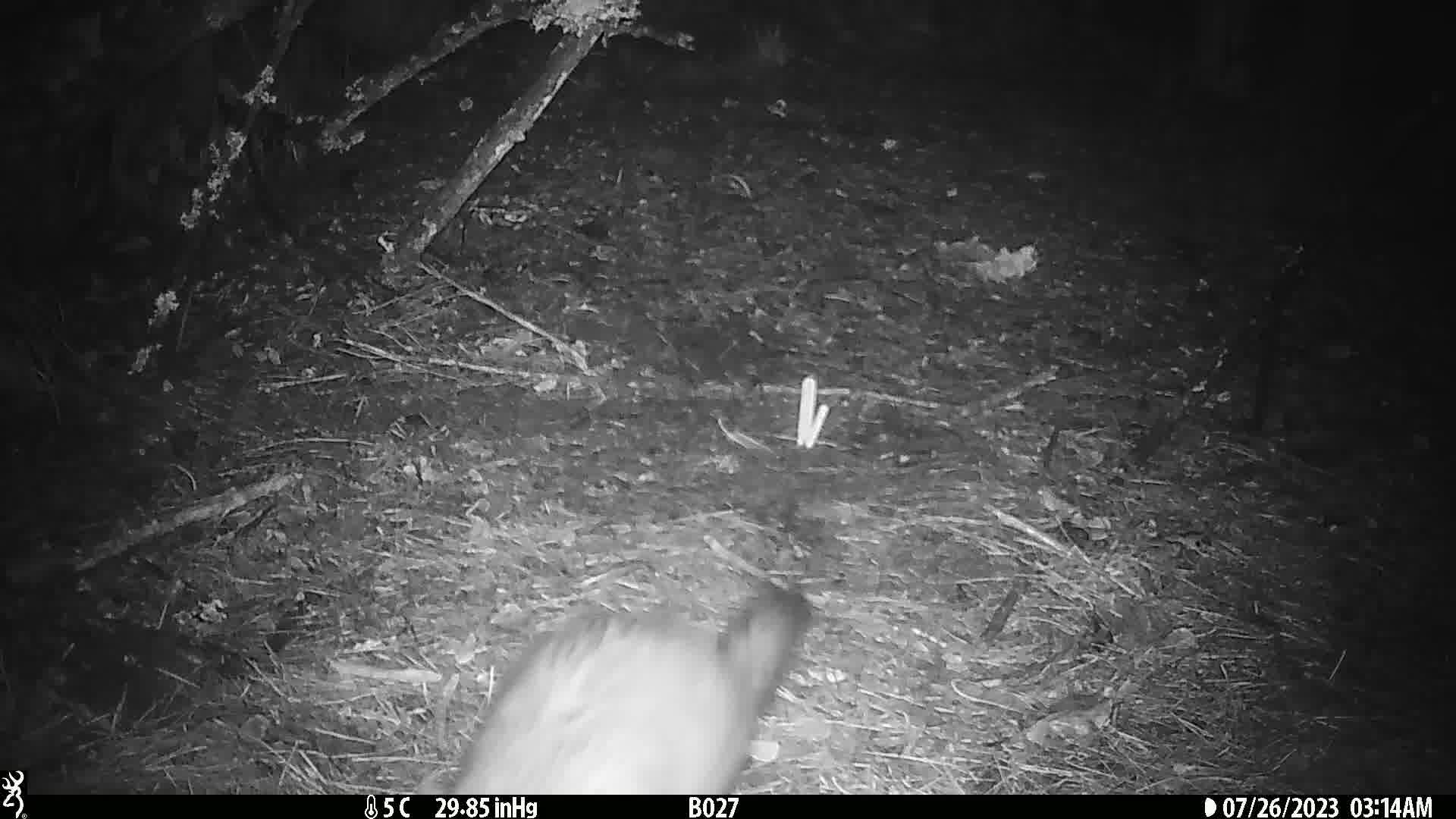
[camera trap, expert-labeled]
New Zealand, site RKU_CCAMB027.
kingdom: Animalia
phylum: Chordata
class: Mammalia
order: Diprotodontia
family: Phalangeridae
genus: Trichosurus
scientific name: Trichosurus vulpecula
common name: common brushtail possum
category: possum